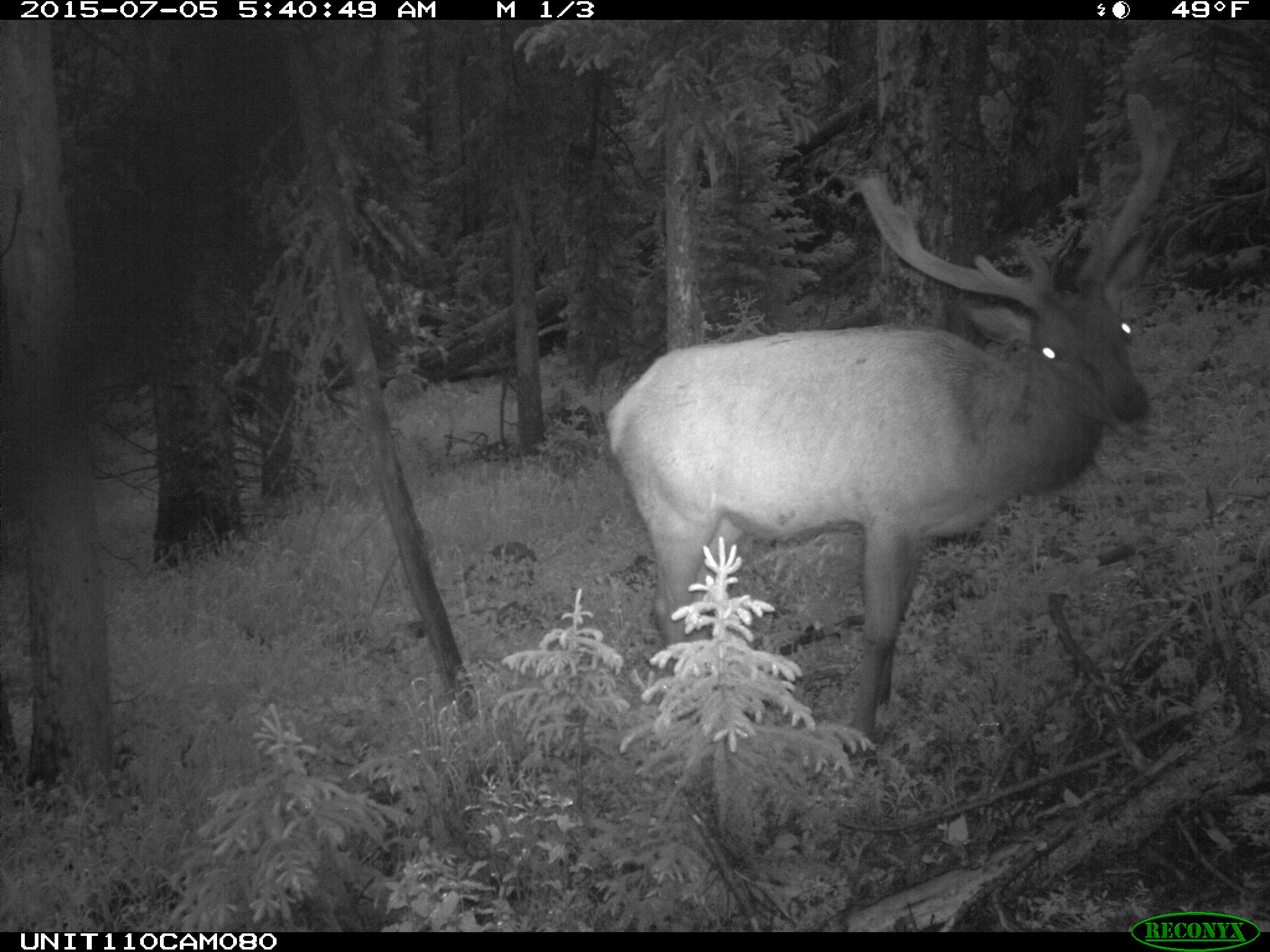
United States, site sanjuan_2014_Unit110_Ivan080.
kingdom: Animalia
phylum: Chordata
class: Mammalia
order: Artiodactyla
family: Cervidae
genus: Cervus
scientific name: Cervus elaphus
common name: red deer